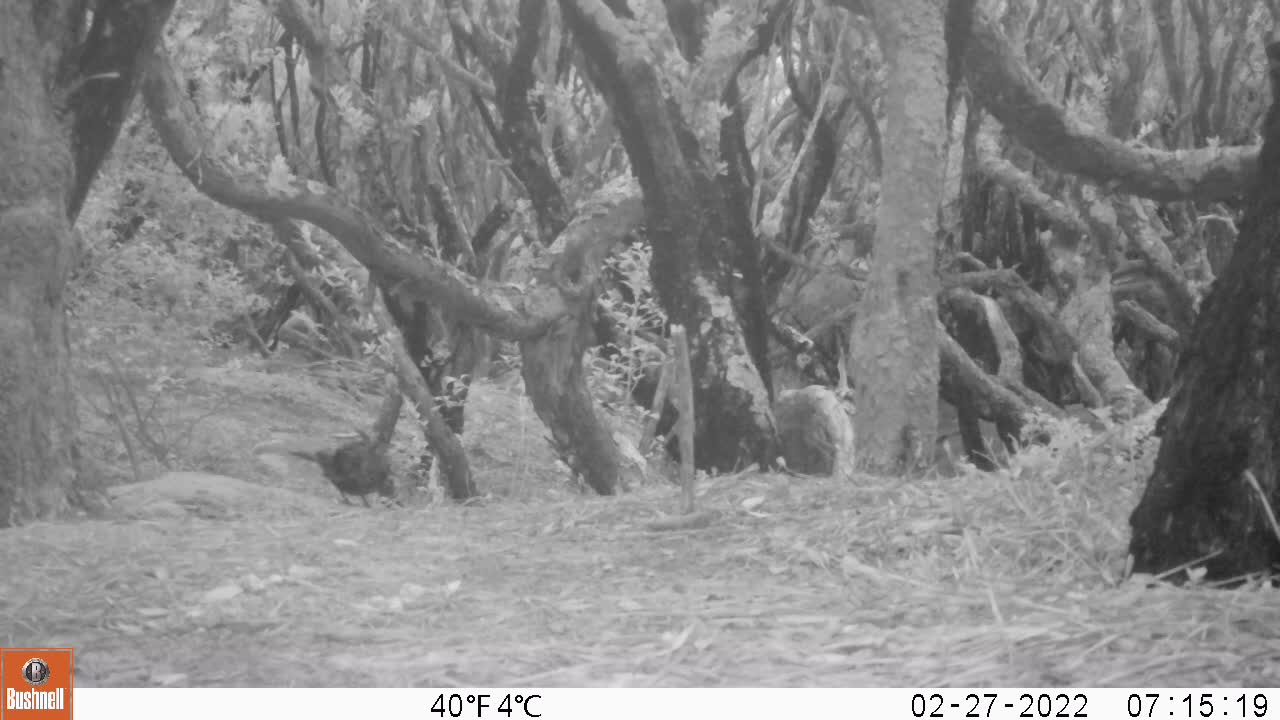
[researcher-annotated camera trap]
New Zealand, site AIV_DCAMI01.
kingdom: Animalia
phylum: Chordata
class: Aves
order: Passeriformes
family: Turdidae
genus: Turdus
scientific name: Turdus merula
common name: eurasian blackbird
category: blackbird